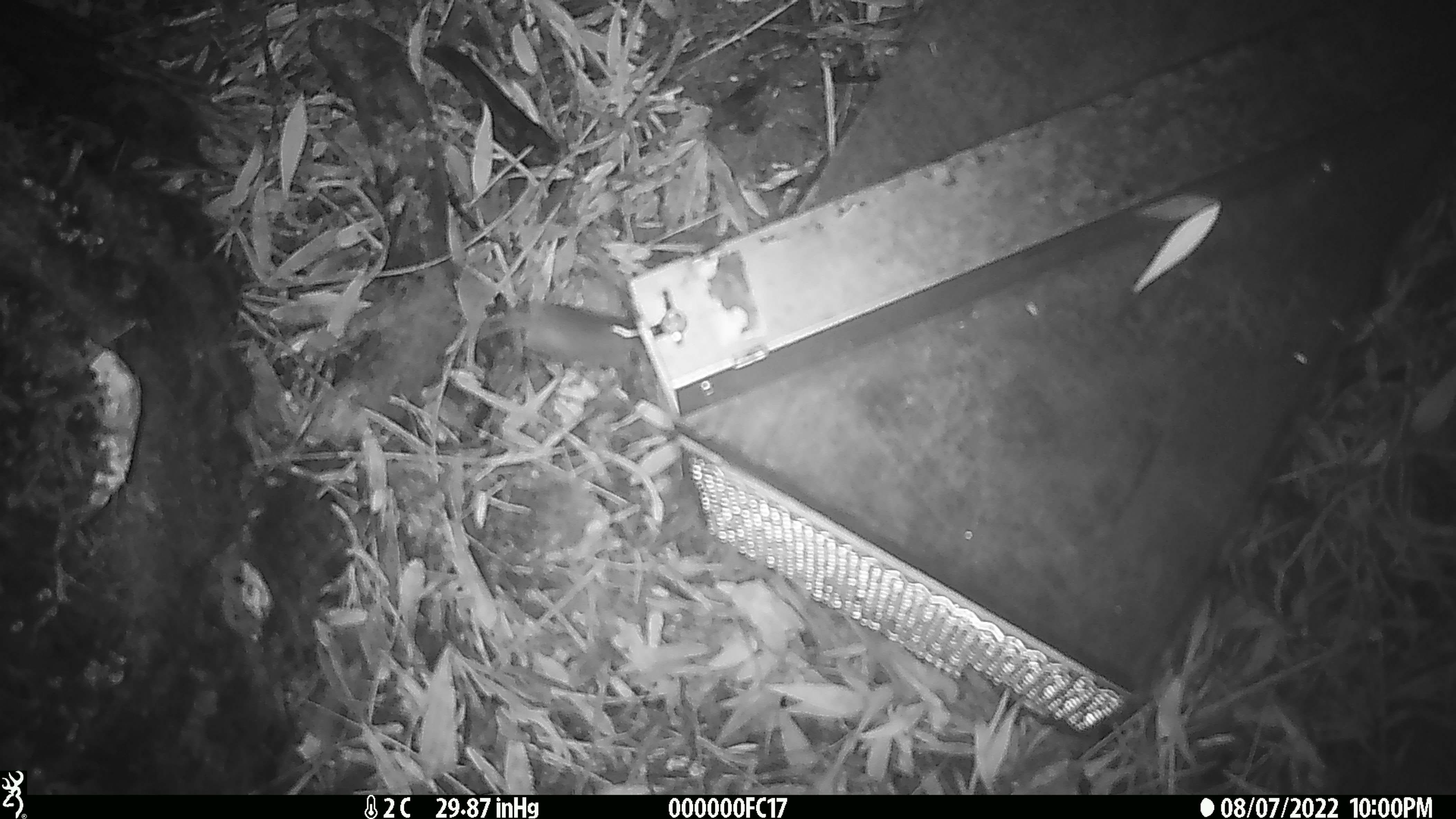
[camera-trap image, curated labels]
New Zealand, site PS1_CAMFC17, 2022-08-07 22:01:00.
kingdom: Animalia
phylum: Chordata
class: Mammalia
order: Rodentia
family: Muridae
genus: Mus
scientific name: Mus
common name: mouse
Mouse (Mus).